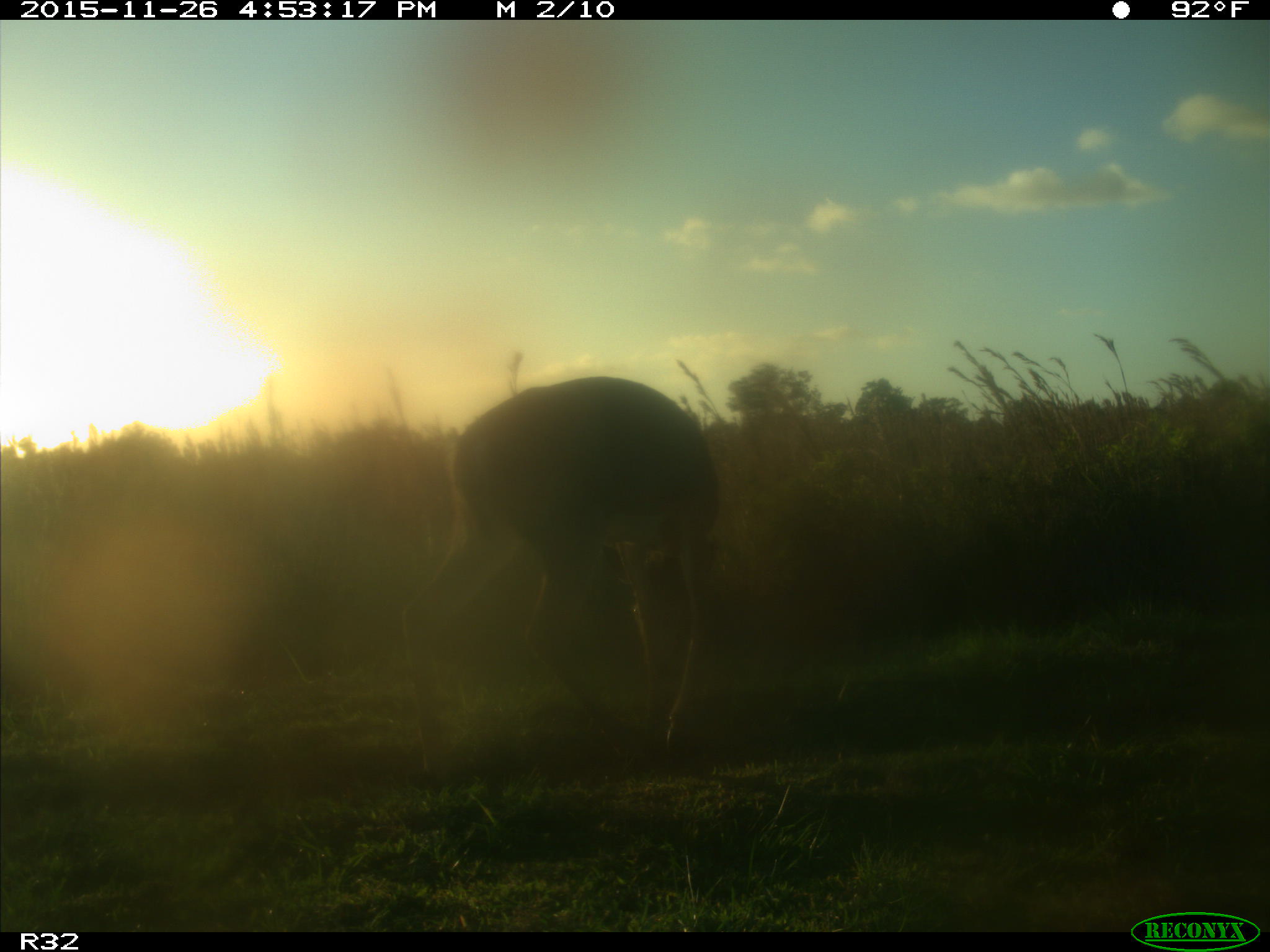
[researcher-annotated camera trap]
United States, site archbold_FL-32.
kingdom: Animalia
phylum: Chordata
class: Mammalia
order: Artiodactyla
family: Cervidae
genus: Odocoileus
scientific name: Odocoileus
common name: deer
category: unidentified deer